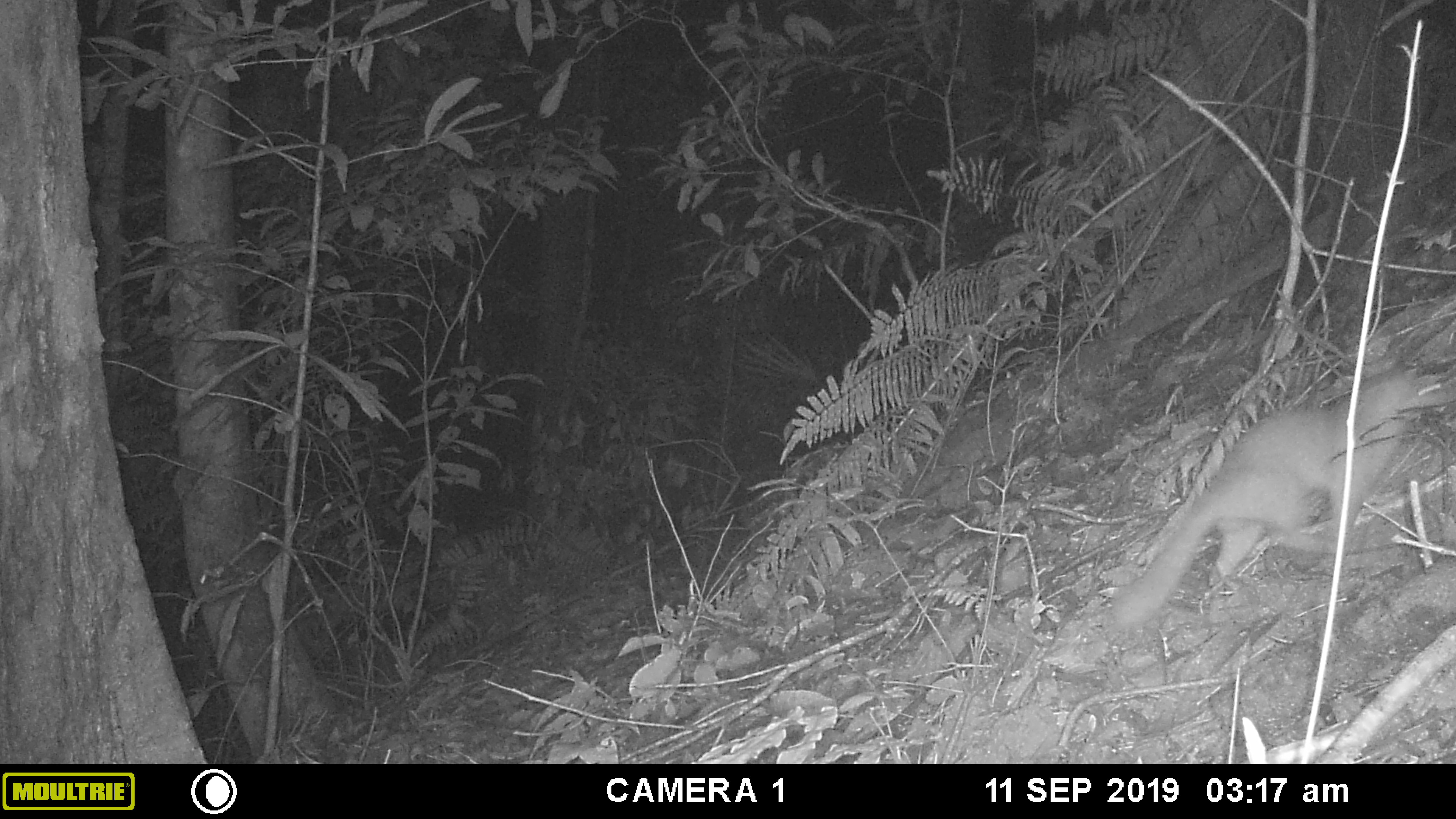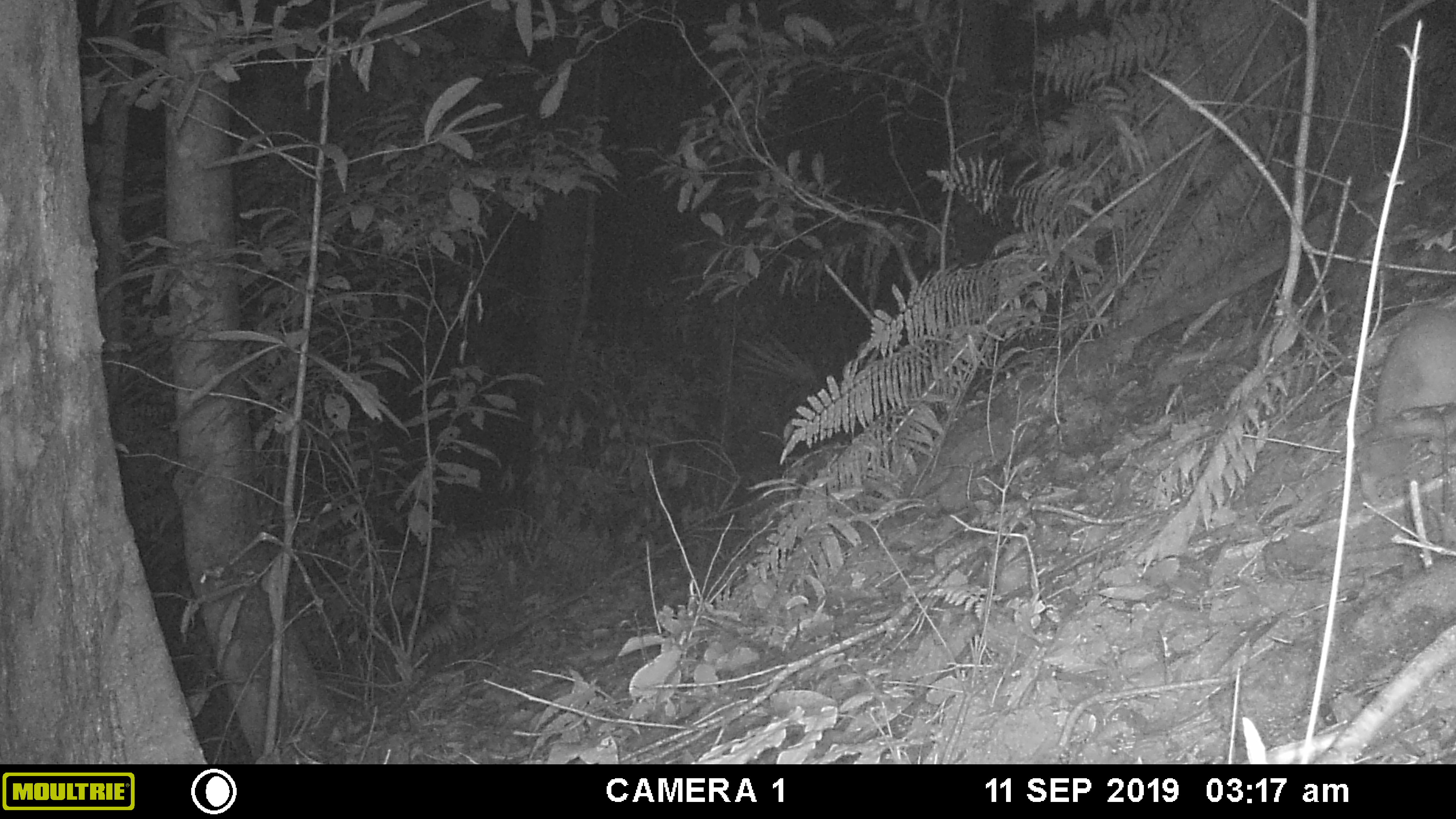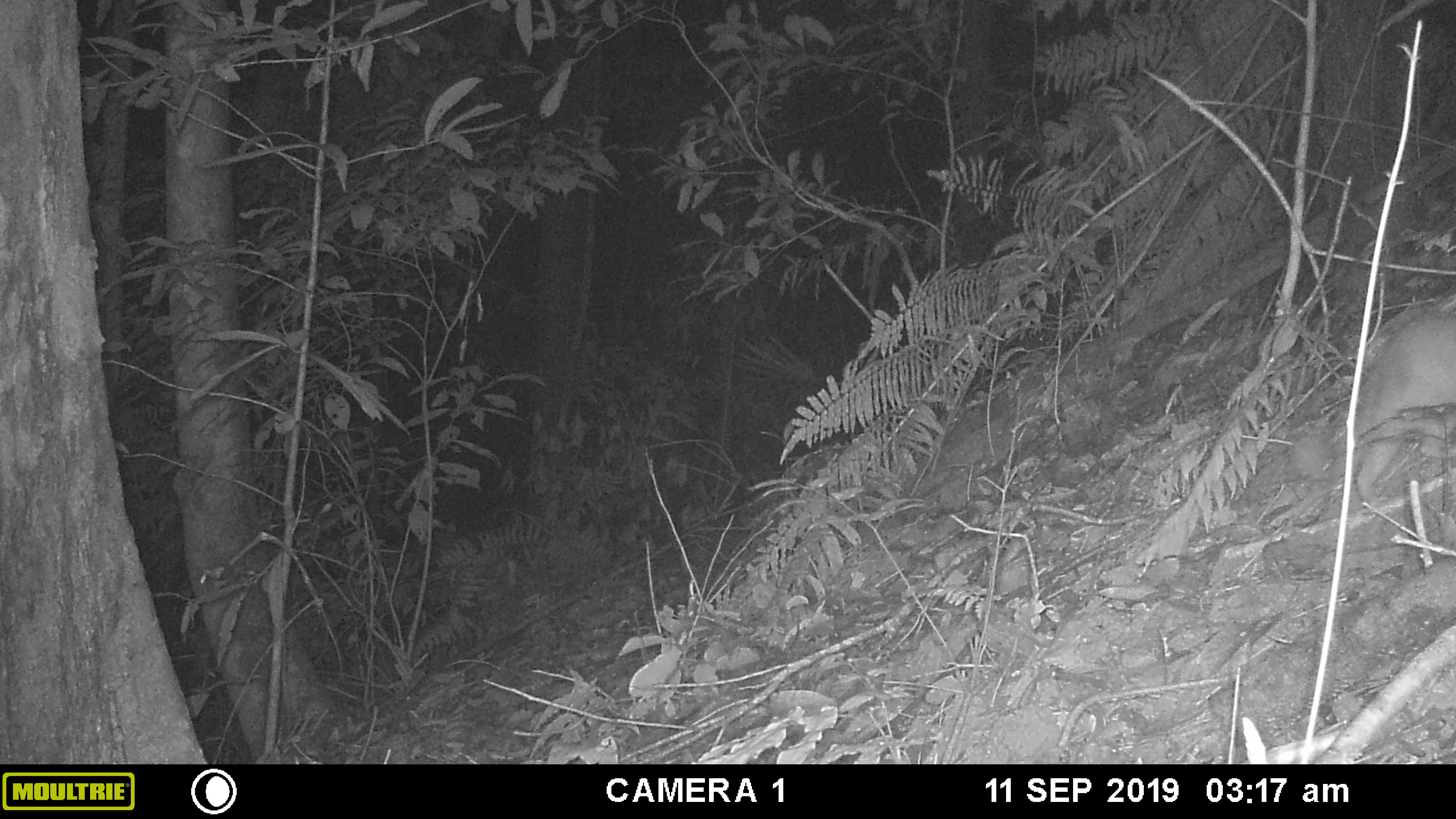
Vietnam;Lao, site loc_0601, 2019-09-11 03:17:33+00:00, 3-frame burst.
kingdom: Animalia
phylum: Chordata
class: Mammalia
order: Carnivora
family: Mustelidae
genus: Melogale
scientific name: Melogale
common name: ferret badger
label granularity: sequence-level